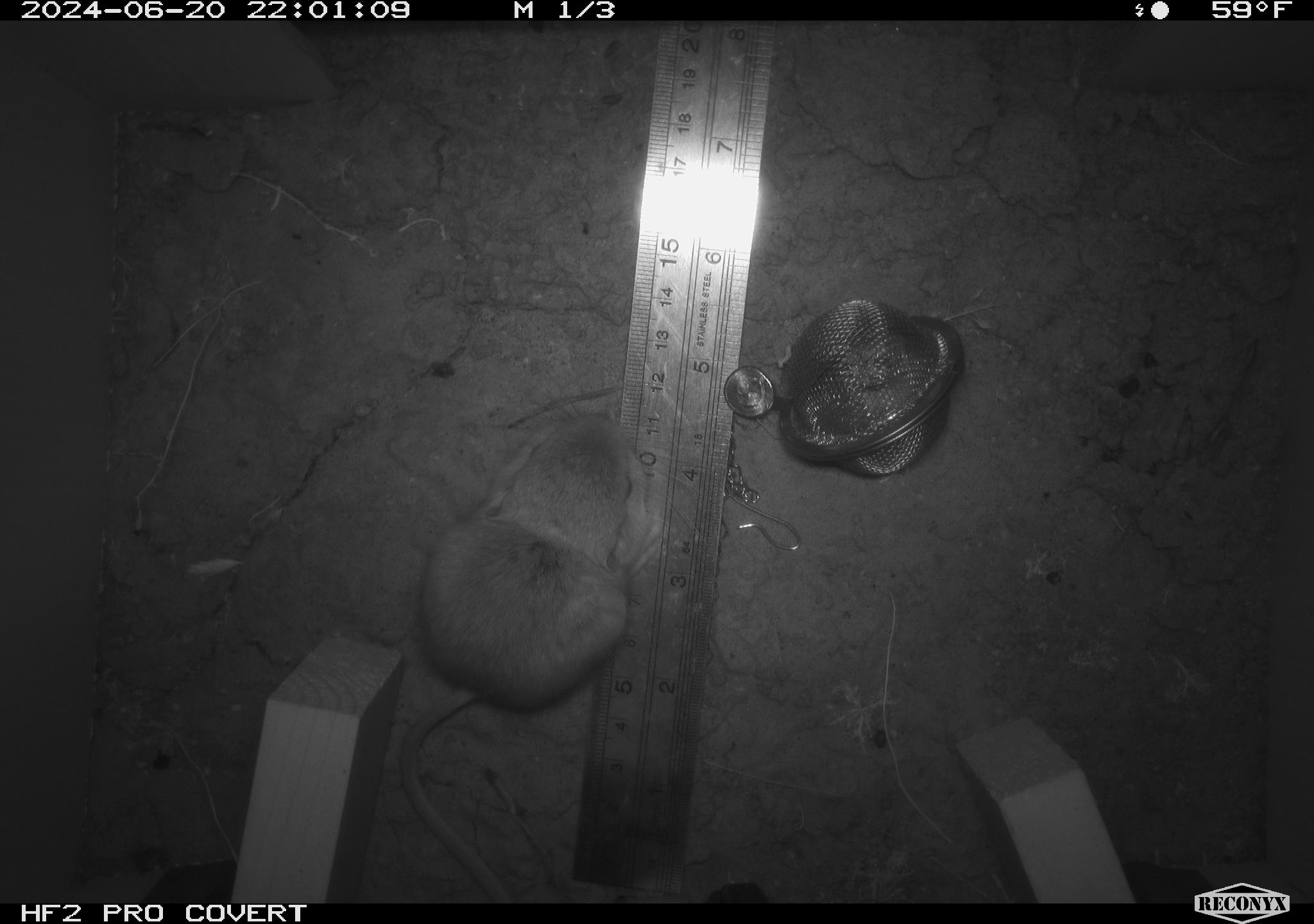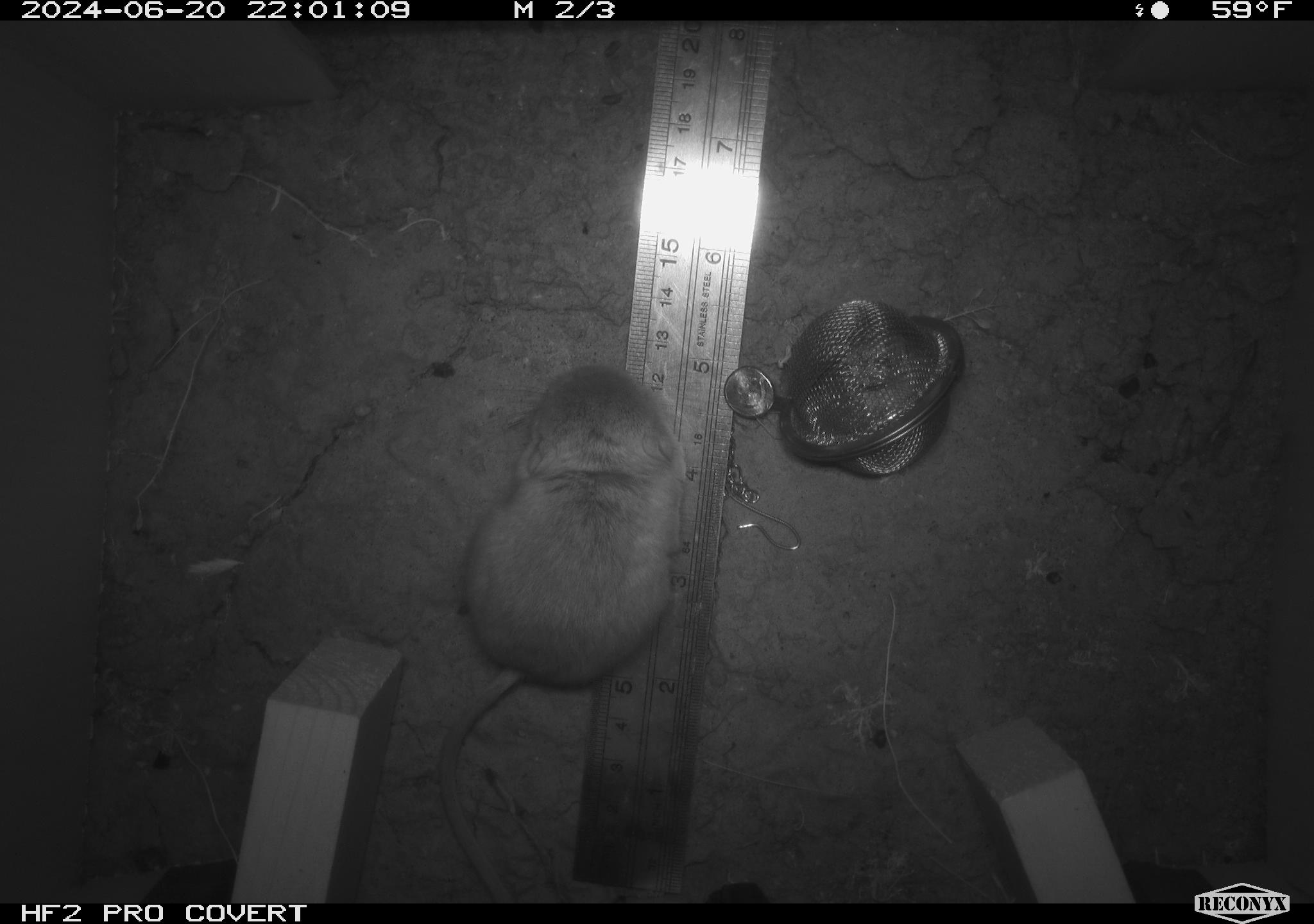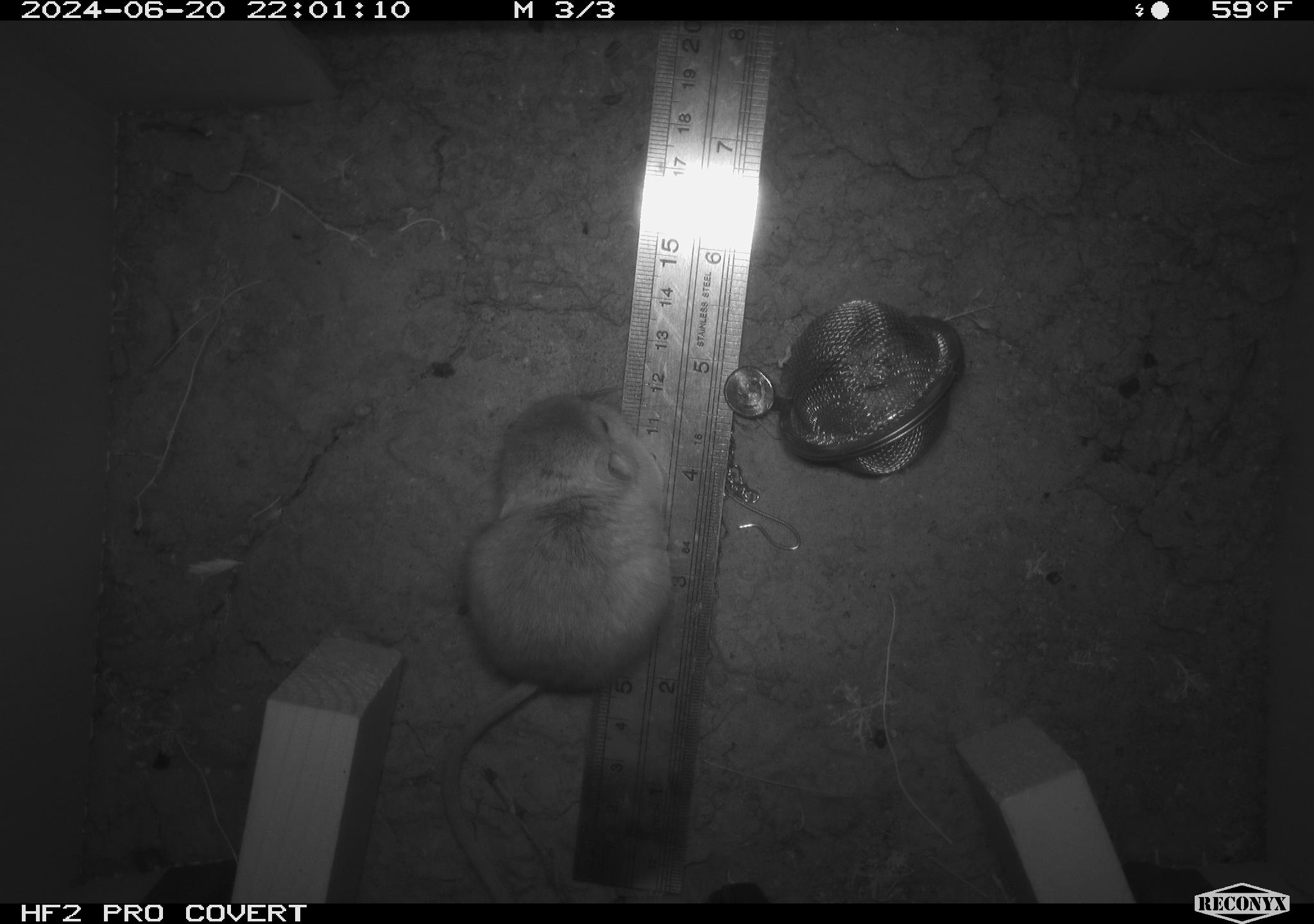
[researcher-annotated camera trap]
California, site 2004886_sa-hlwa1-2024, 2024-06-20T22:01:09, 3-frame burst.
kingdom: Animalia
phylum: Chordata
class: Mammalia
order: Rodentia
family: Heteromyidae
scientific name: Heteromyidae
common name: kangaroo rats and pocket mice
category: heteromyidae family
Heteromyidae family (kangaroo rats and pocket mice) (Heteromyidae).